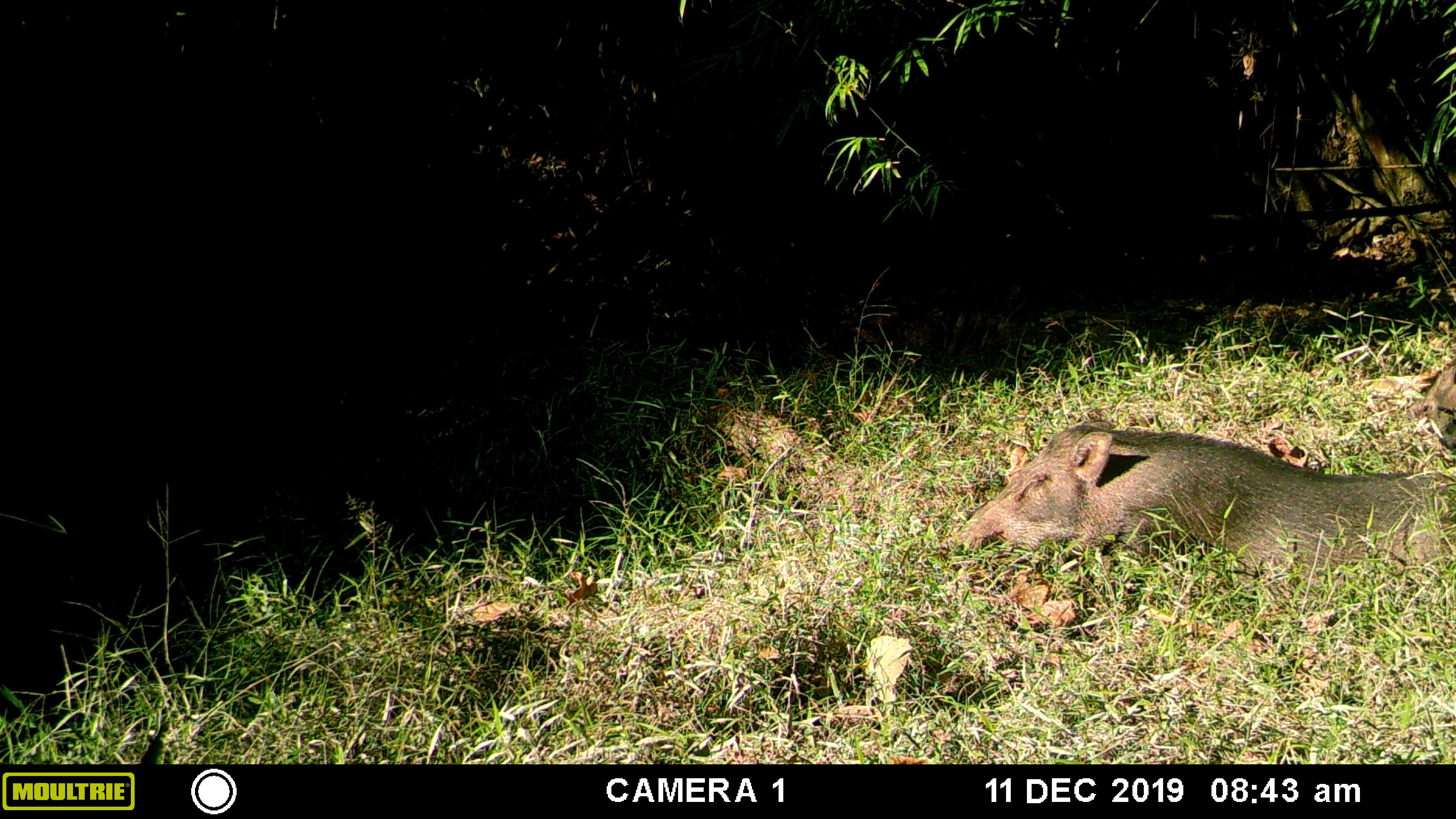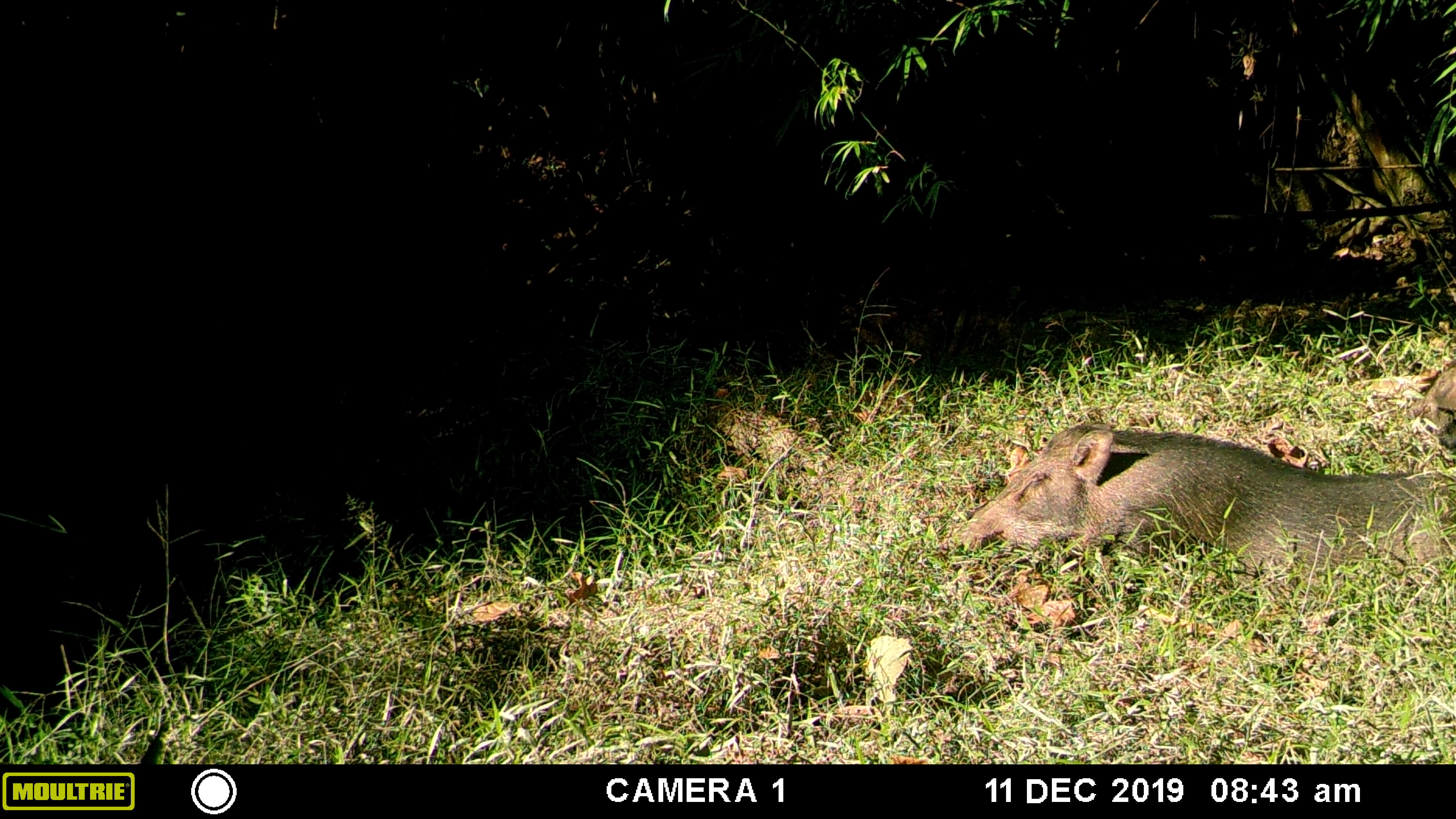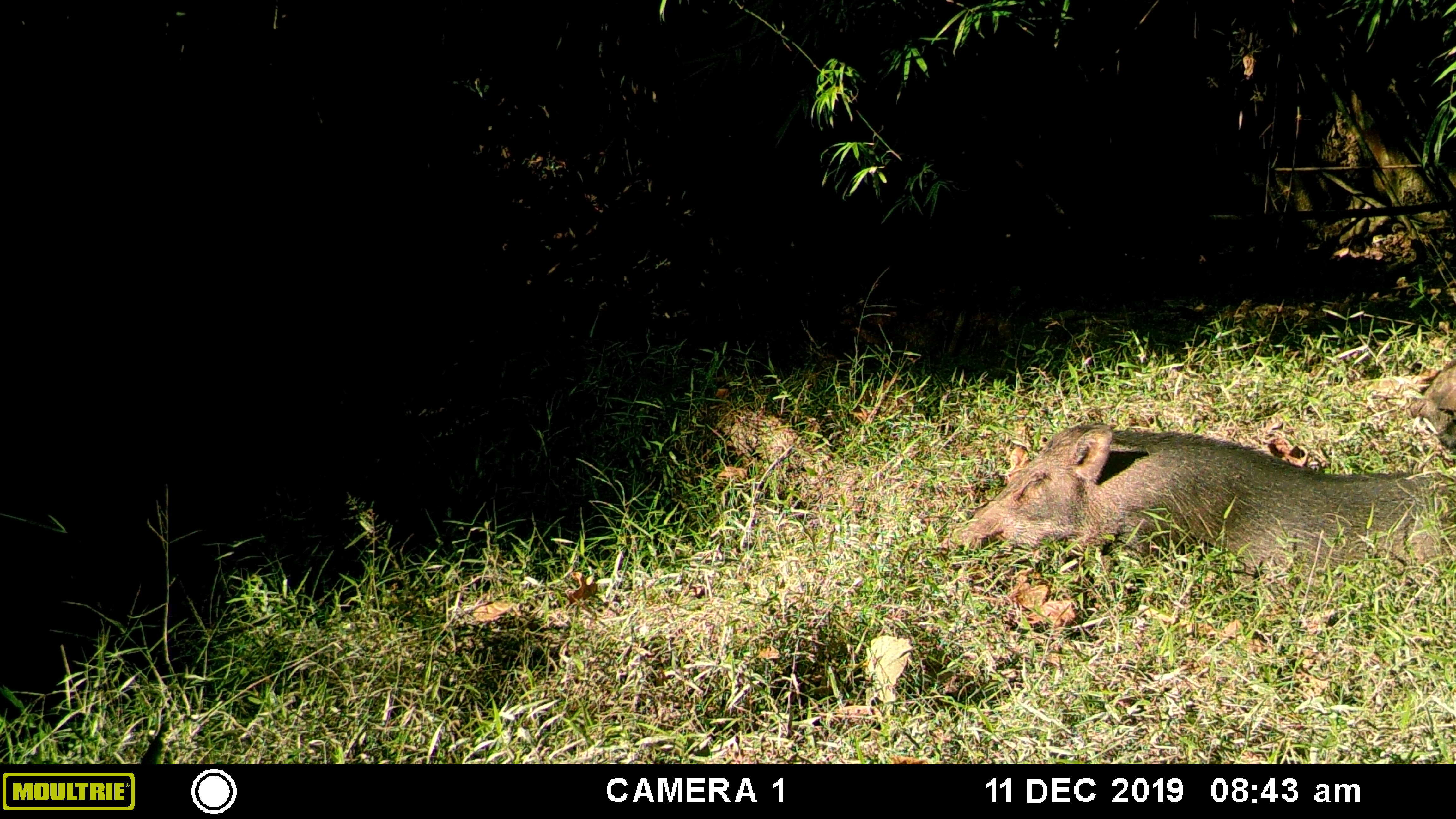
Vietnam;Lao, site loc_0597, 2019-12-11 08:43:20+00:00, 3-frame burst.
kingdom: Animalia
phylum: Chordata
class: Mammalia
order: Artiodactyla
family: Suidae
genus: Sus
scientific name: Sus scrofa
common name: eurasian wild pig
Eurasian wild pig (Sus scrofa). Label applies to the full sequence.